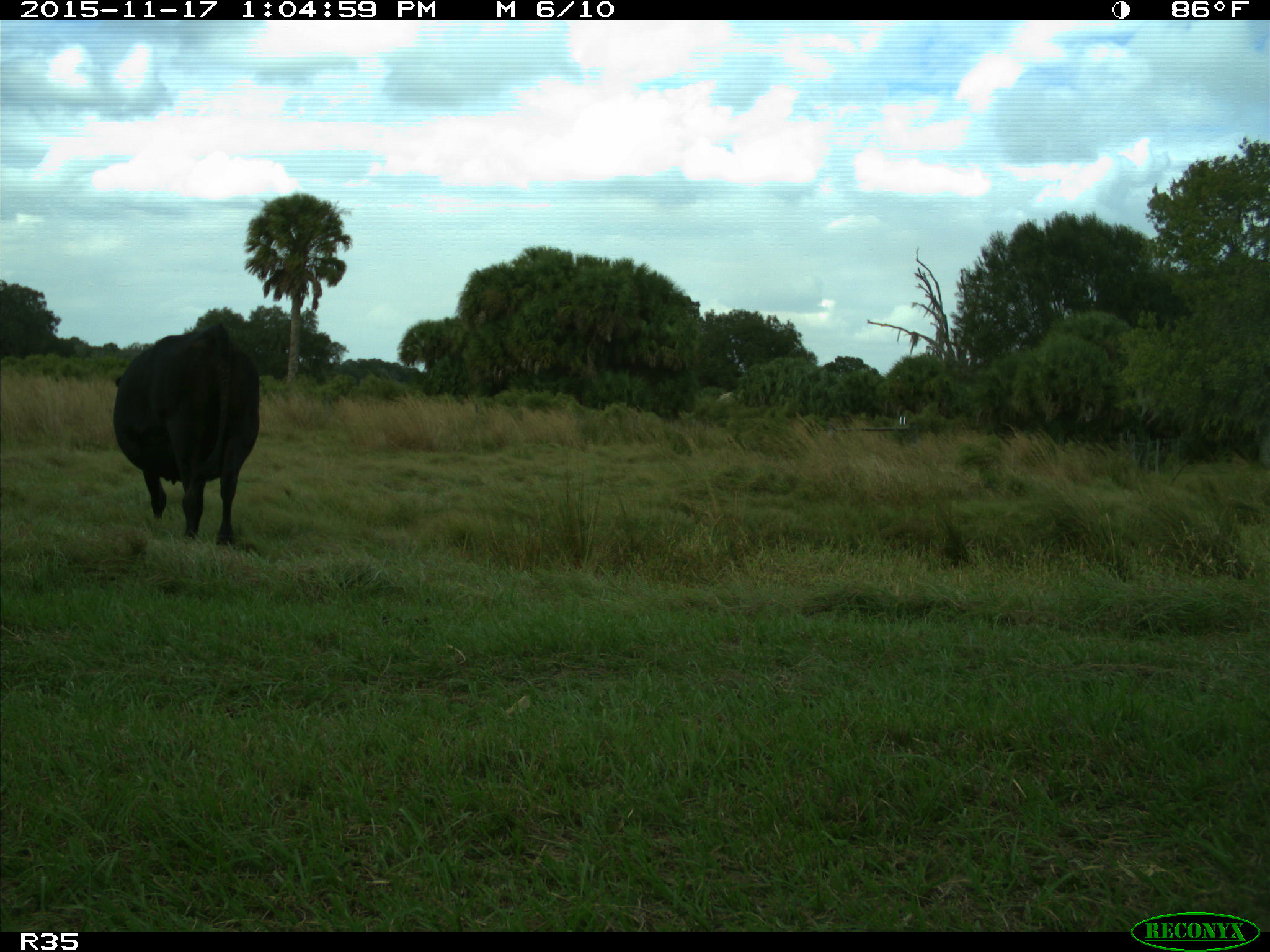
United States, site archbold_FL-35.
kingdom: Animalia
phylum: Chordata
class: Mammalia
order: Artiodactyla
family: Bovidae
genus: Bos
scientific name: Bos taurus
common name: domestic cow